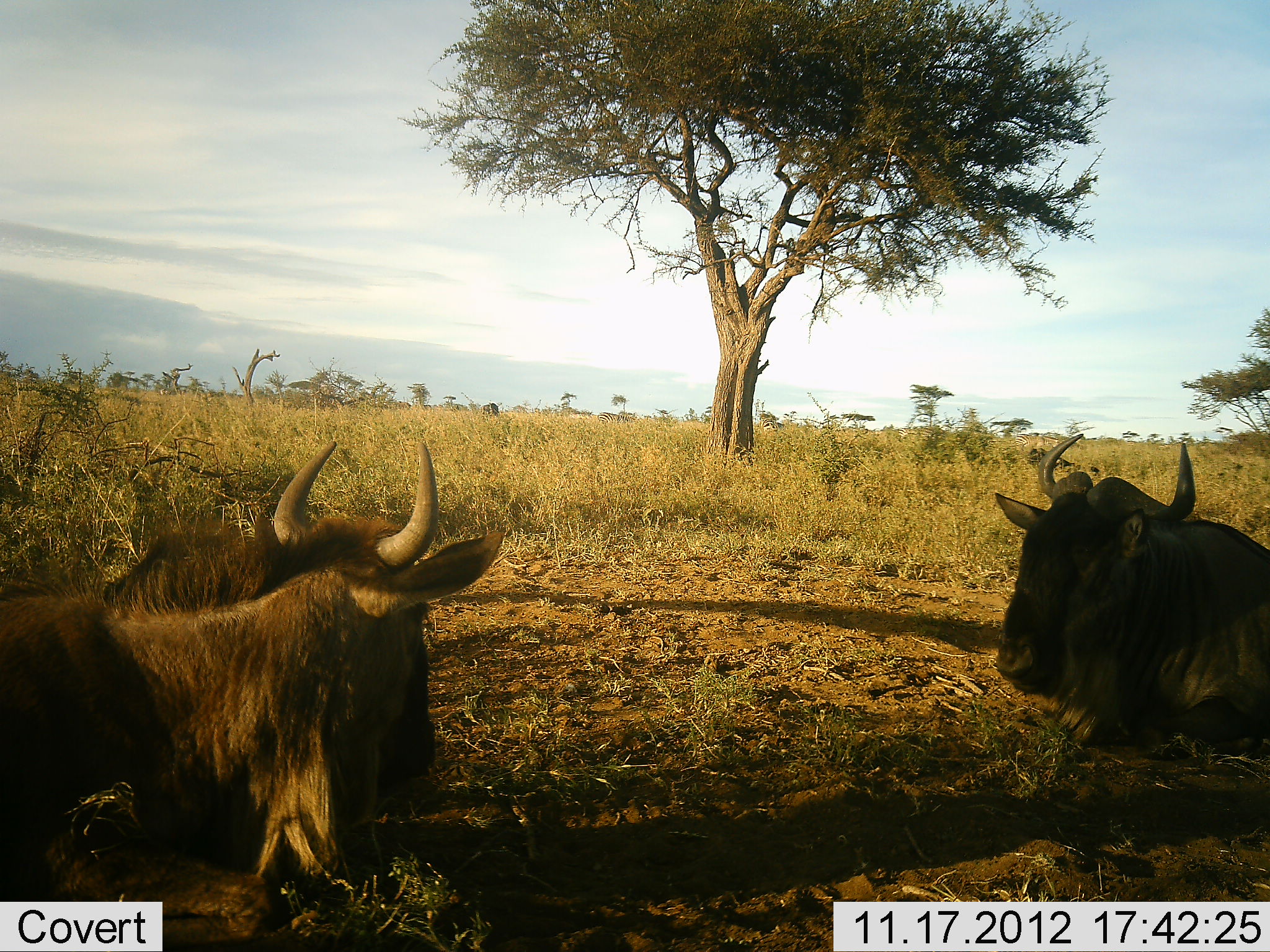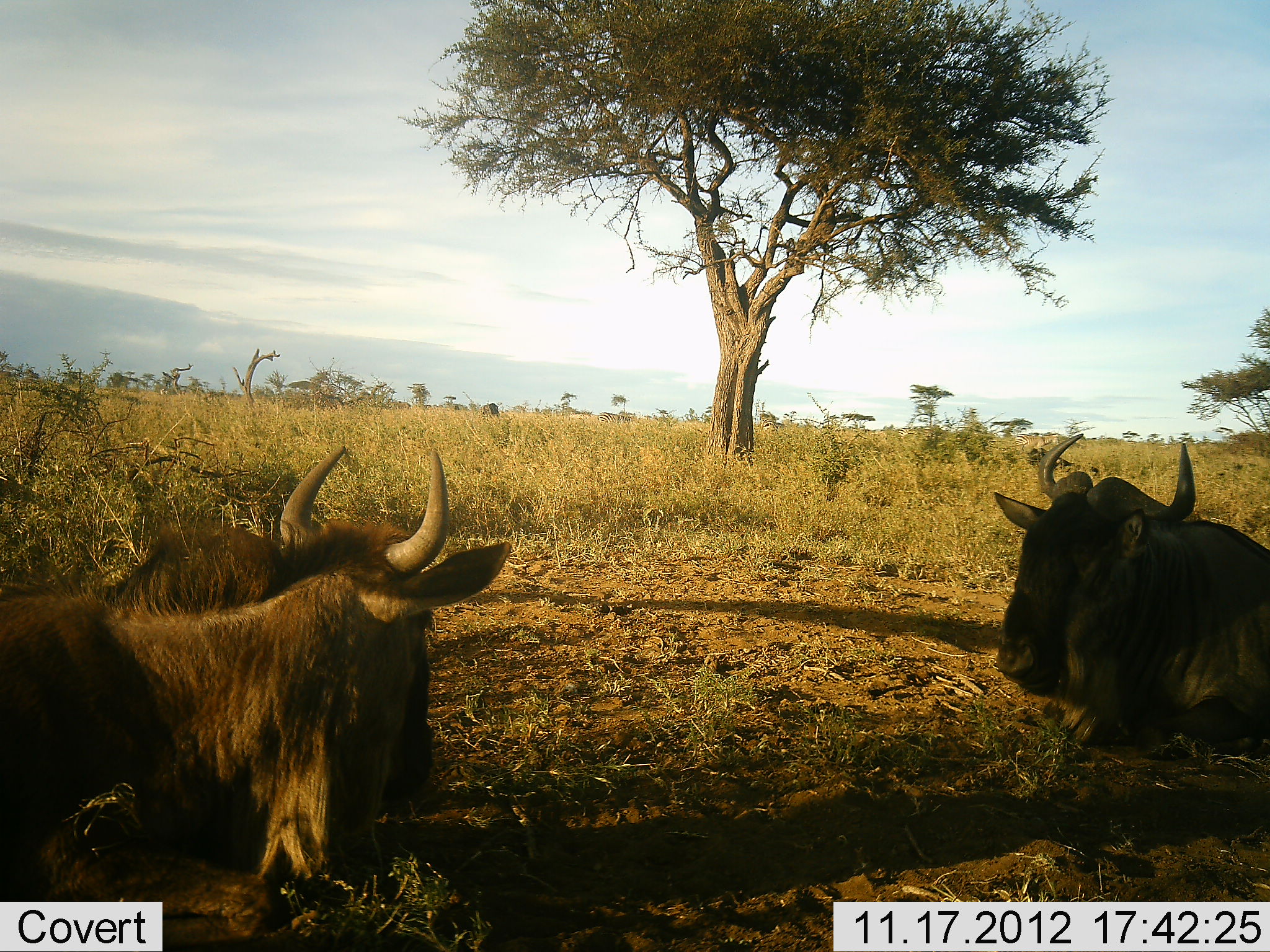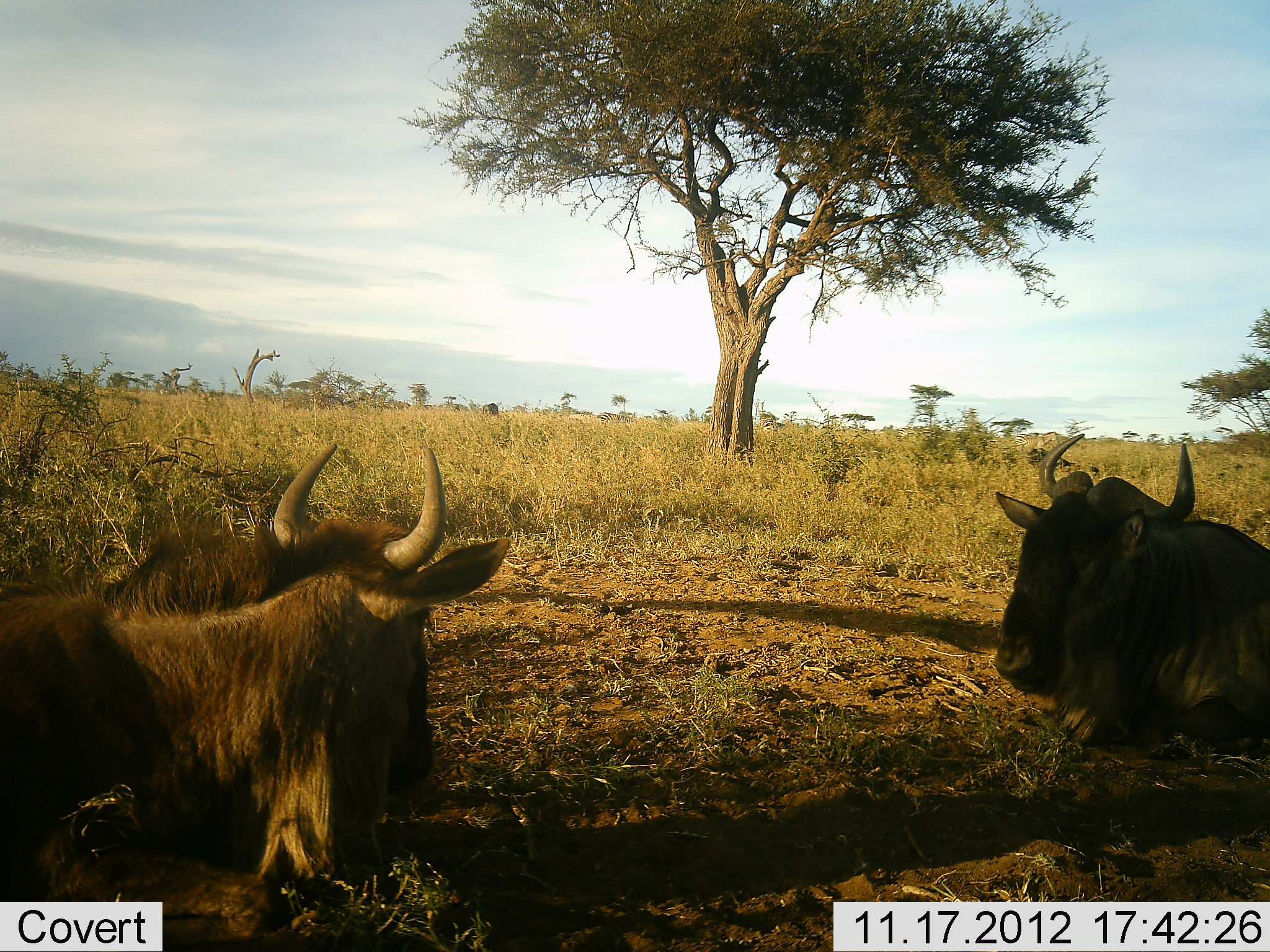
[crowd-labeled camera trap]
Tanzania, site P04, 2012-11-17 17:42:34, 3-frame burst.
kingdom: Animalia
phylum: Chordata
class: Mammalia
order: Artiodactyla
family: Bovidae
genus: Connochaetes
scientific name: Connochaetes taurinus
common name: blue wildebeest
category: wildebeest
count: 2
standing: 10%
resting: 90%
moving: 0%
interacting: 0%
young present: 0%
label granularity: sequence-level